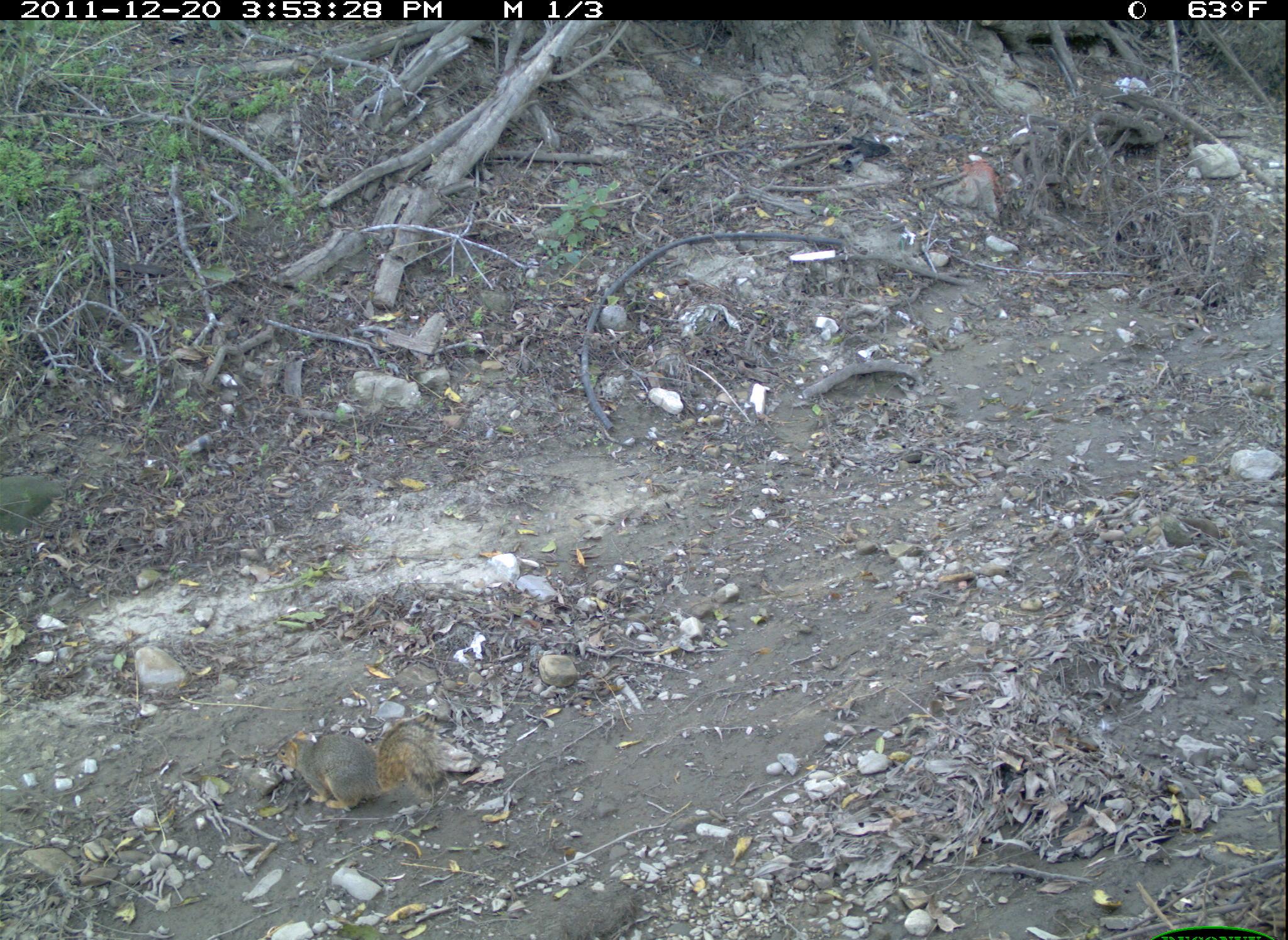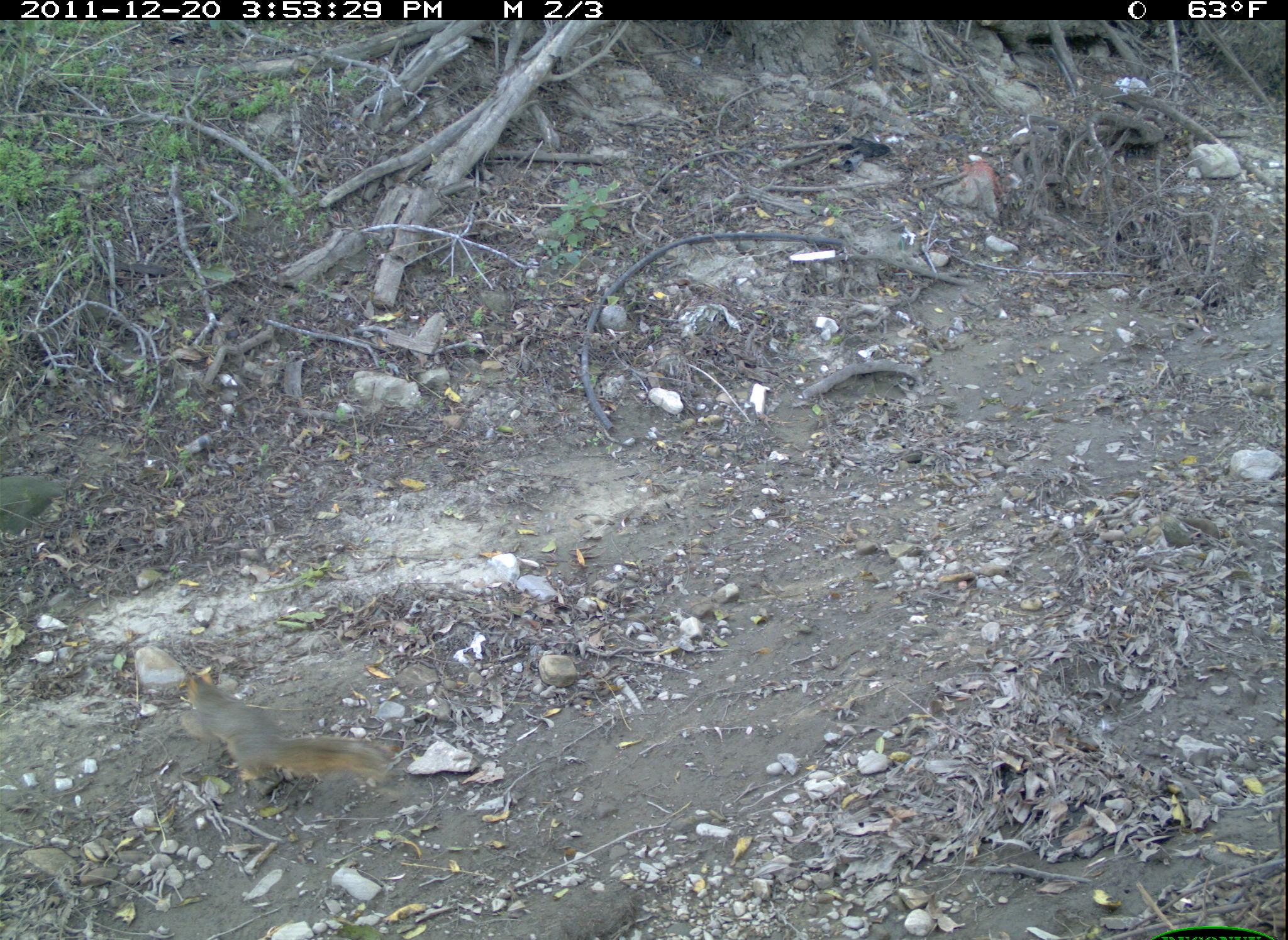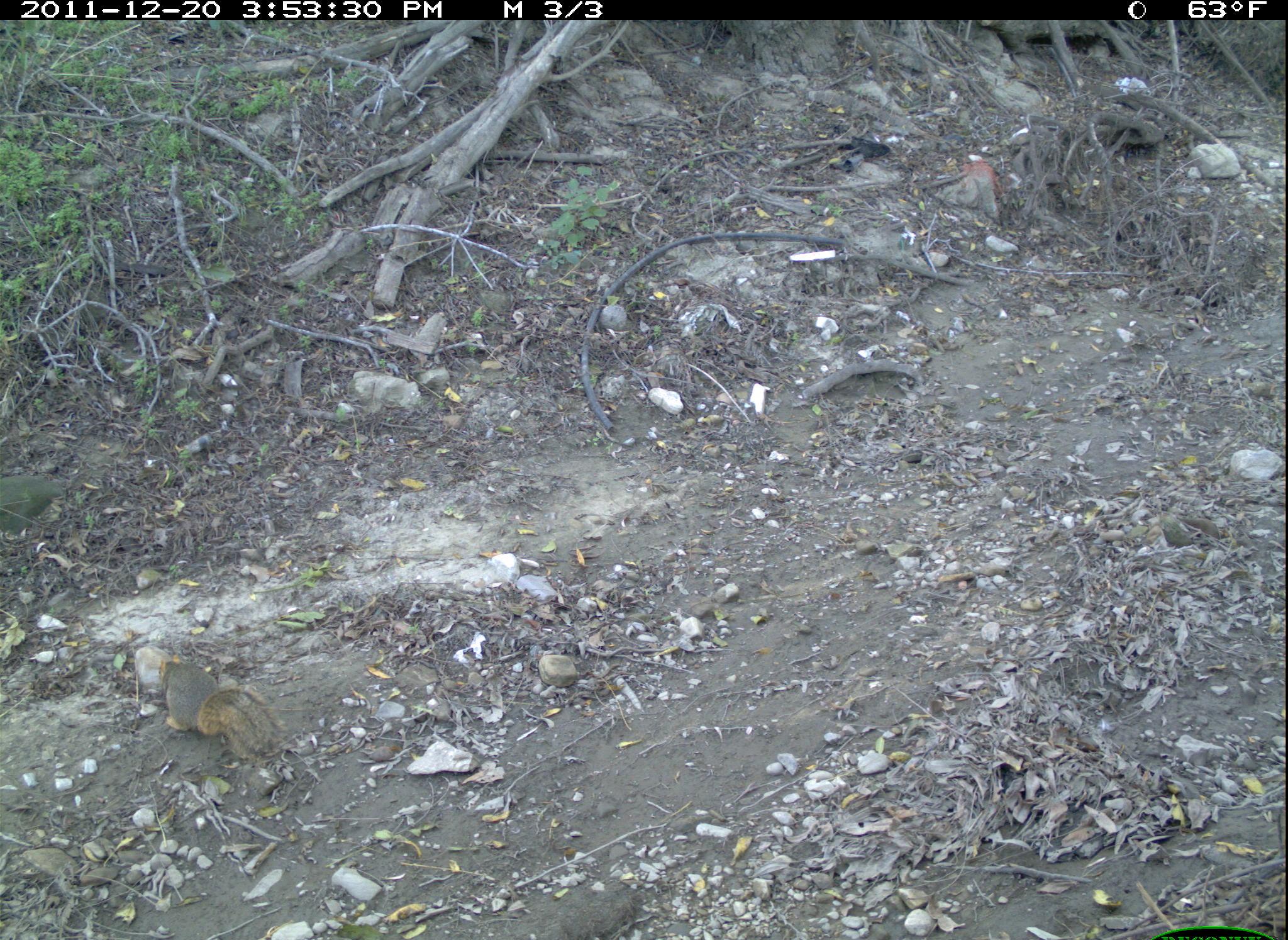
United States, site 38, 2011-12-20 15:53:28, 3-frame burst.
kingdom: Animalia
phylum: Chordata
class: Mammalia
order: Rodentia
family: Sciuridae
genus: Sciurus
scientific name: Sciurus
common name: squirrel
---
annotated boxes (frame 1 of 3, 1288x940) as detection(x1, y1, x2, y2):
squirrel: detection(261, 712, 486, 813)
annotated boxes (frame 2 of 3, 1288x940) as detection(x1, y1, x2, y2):
squirrel: detection(169, 654, 399, 813)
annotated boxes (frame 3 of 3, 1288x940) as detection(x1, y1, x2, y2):
squirrel: detection(121, 623, 303, 772)